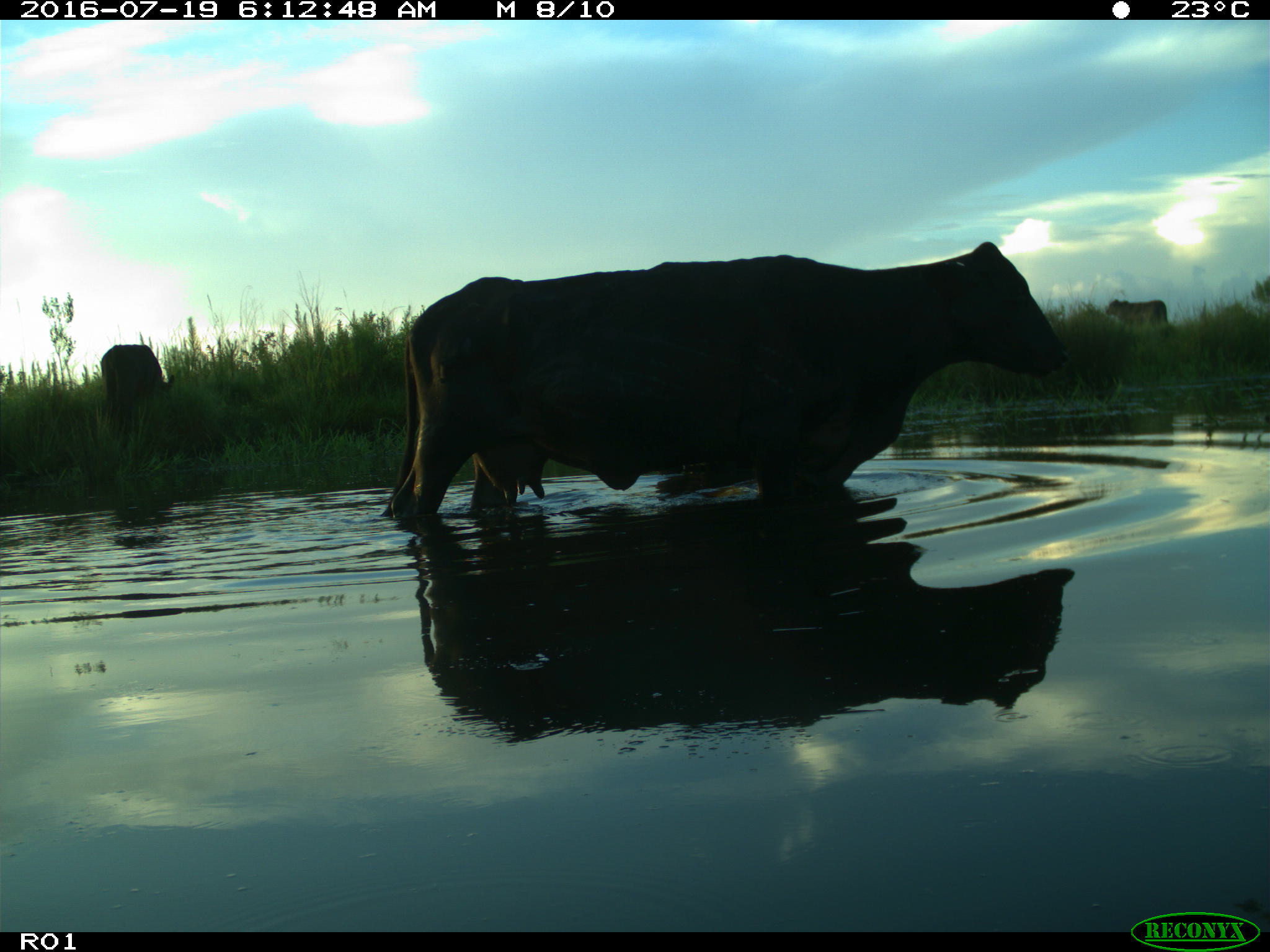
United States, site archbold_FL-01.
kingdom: Animalia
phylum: Chordata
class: Mammalia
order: Artiodactyla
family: Bovidae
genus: Bos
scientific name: Bos taurus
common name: domestic cow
Bos taurus (domestic cow).